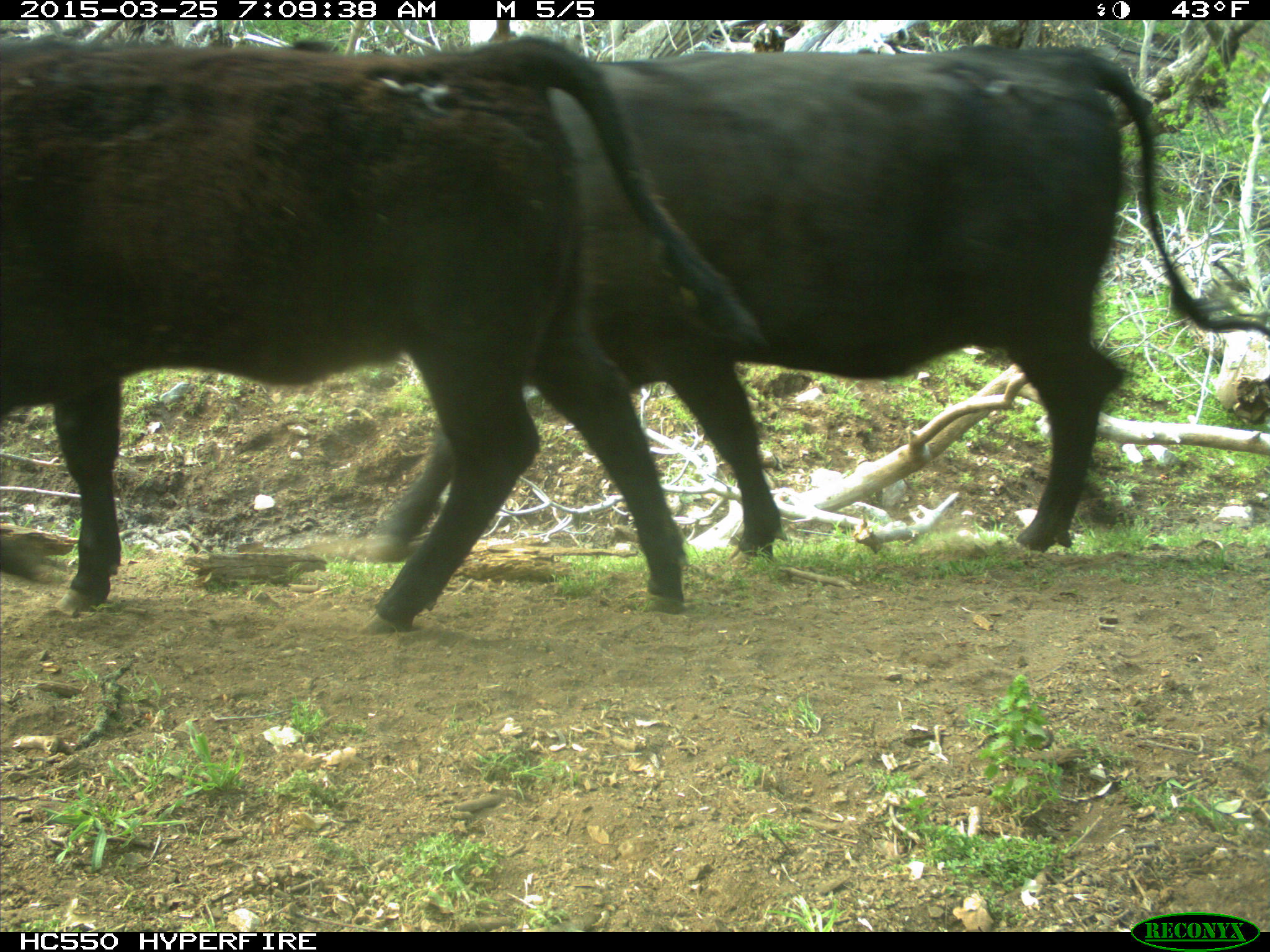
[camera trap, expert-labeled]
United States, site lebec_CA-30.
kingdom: Animalia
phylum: Chordata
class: Mammalia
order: Artiodactyla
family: Bovidae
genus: Bos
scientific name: Bos taurus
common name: domestic cow